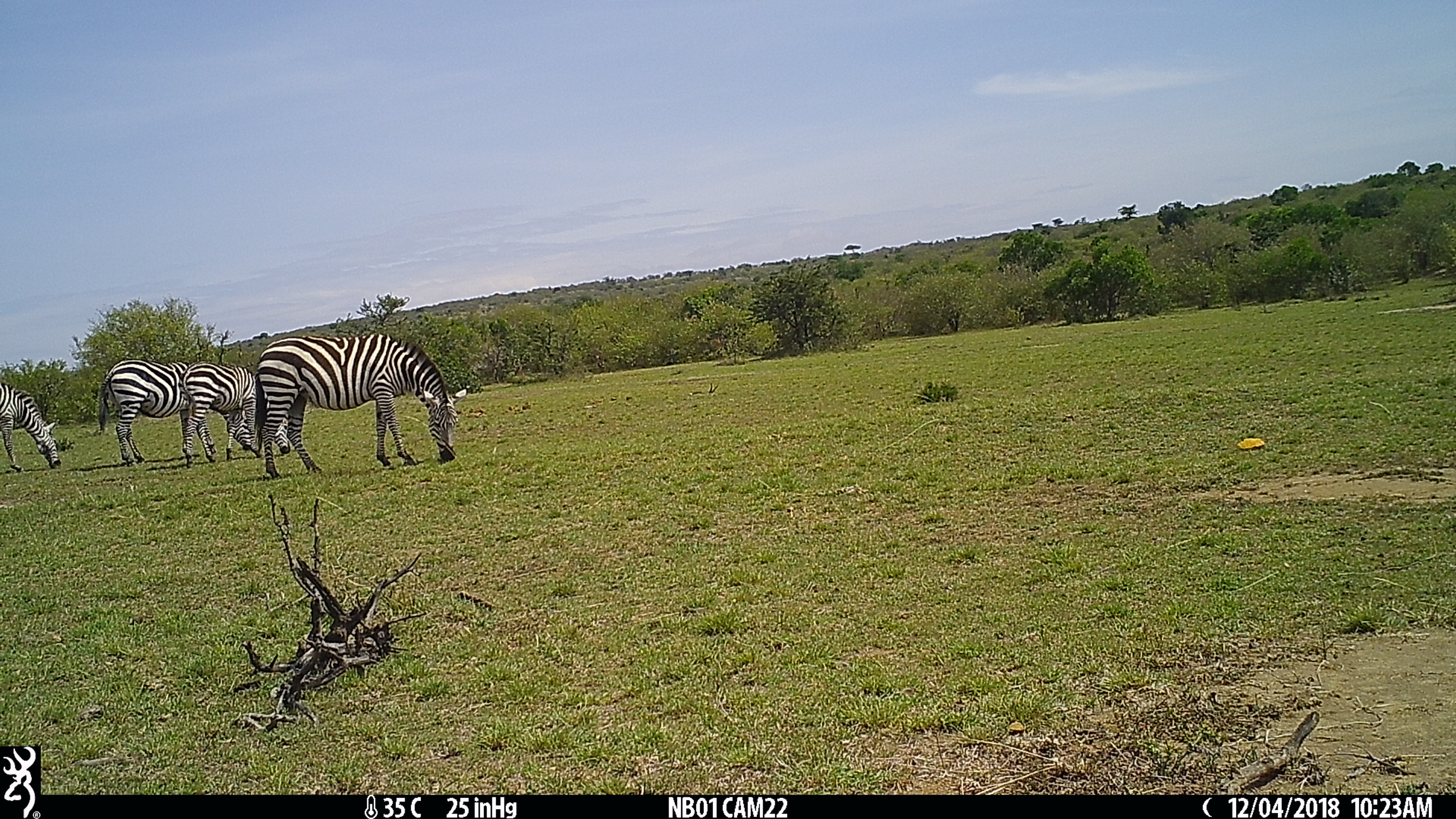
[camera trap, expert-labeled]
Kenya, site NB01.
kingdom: Animalia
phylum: Chordata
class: Mammalia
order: Perissodactyla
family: Equidae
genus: Equus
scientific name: Equus quagga burchellii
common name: burchell's zebra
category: zebra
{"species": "zebra (burchell's zebra) (Equus quagga burchellii)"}